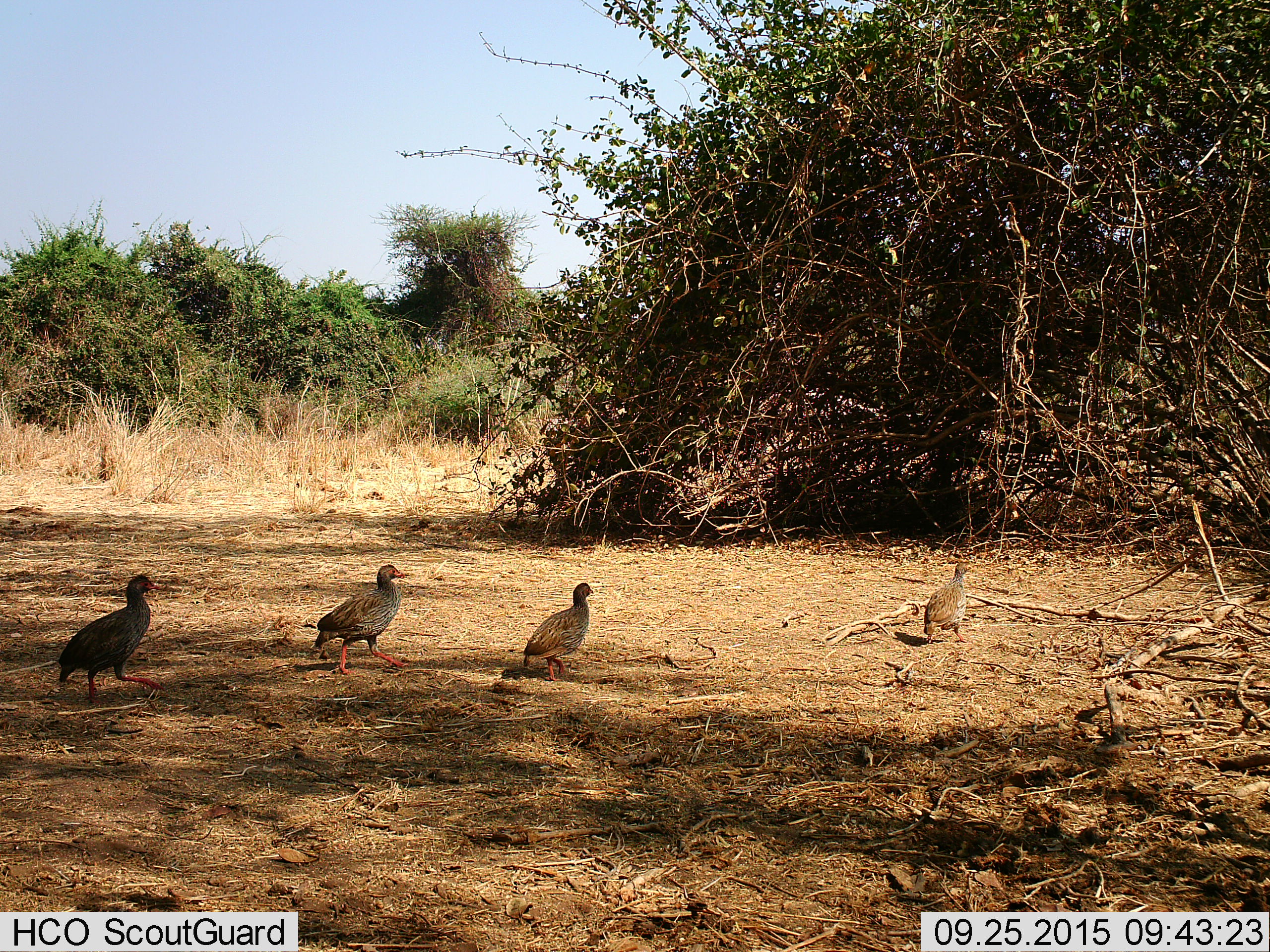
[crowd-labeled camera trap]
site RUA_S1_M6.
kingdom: Animalia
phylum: Chordata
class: Aves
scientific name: Aves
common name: bird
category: birdother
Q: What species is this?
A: Birdother (bird) (Aves).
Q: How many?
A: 4.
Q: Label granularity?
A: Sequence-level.